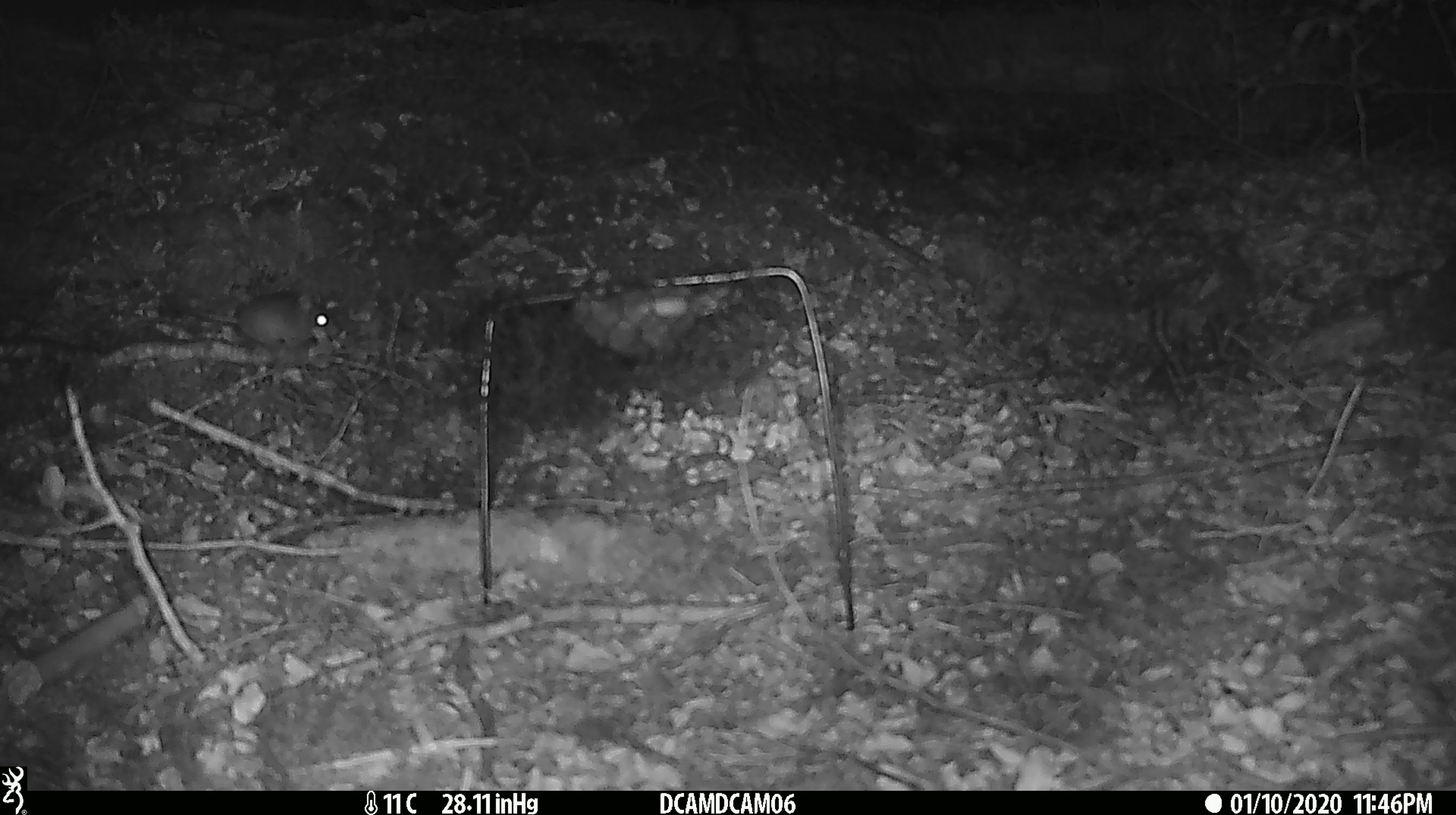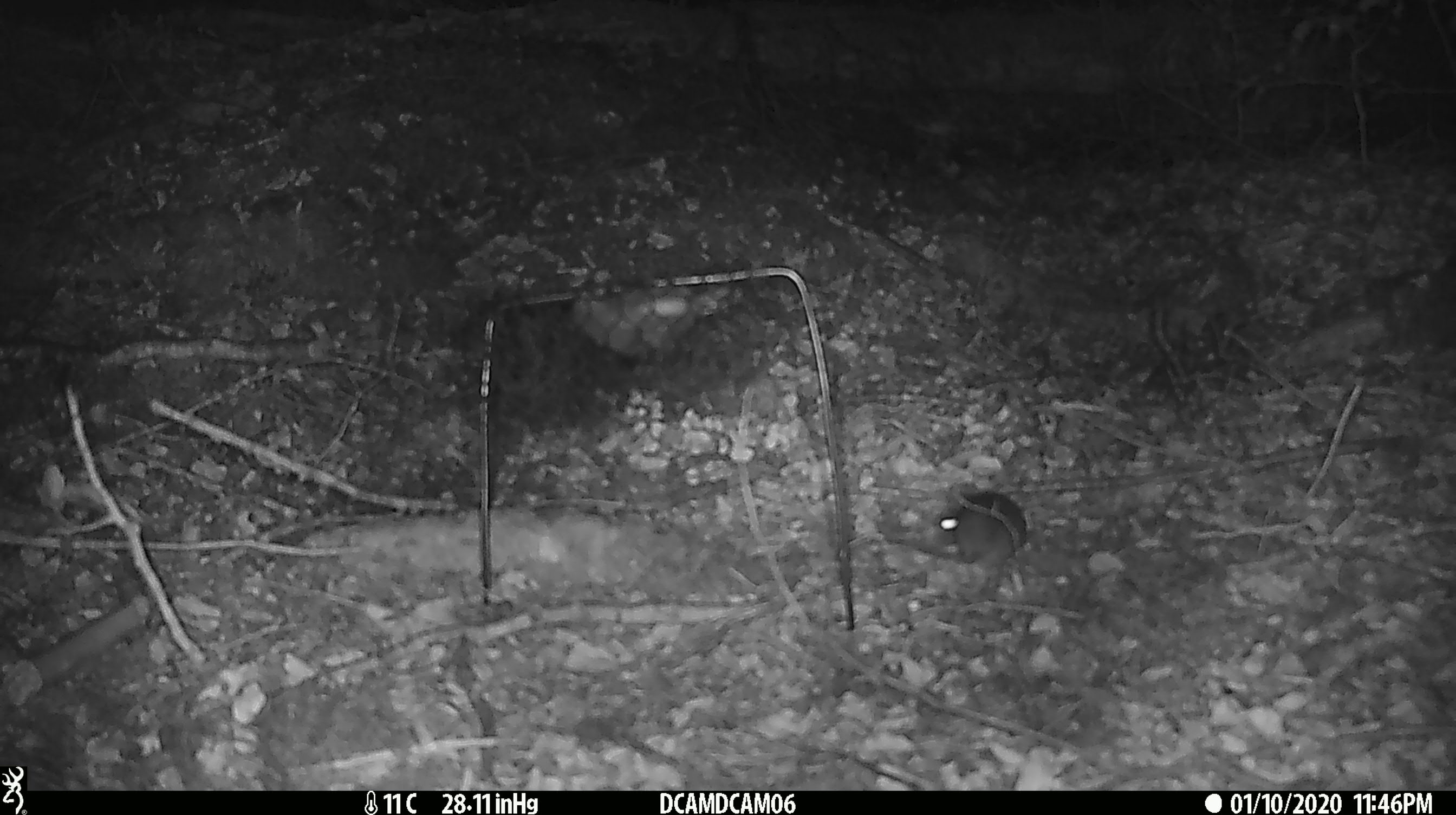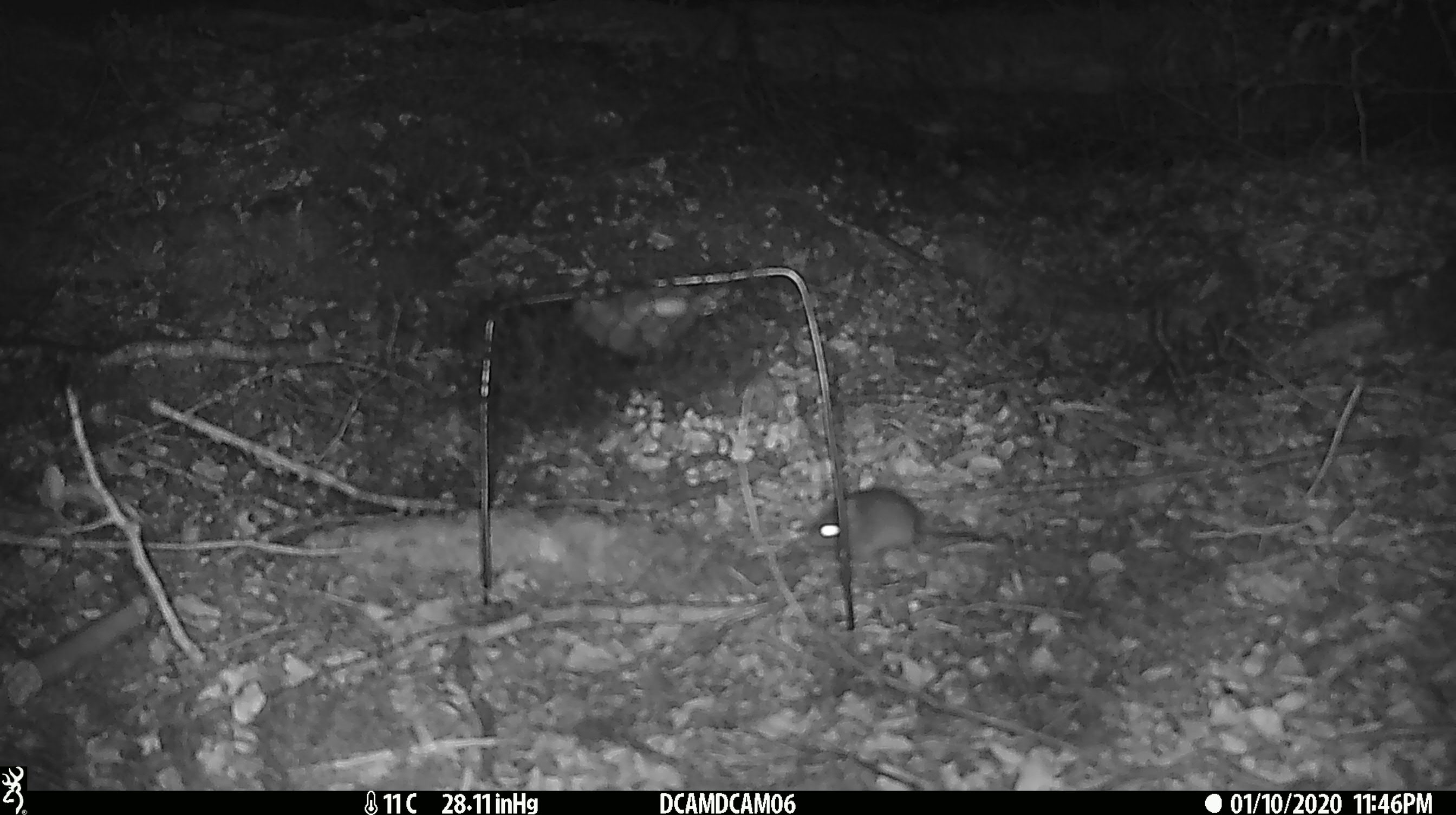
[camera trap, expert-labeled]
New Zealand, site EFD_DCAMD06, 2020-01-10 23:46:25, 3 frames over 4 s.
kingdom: Animalia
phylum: Chordata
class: Mammalia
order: Rodentia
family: Muridae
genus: Mus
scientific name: Mus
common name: mouse